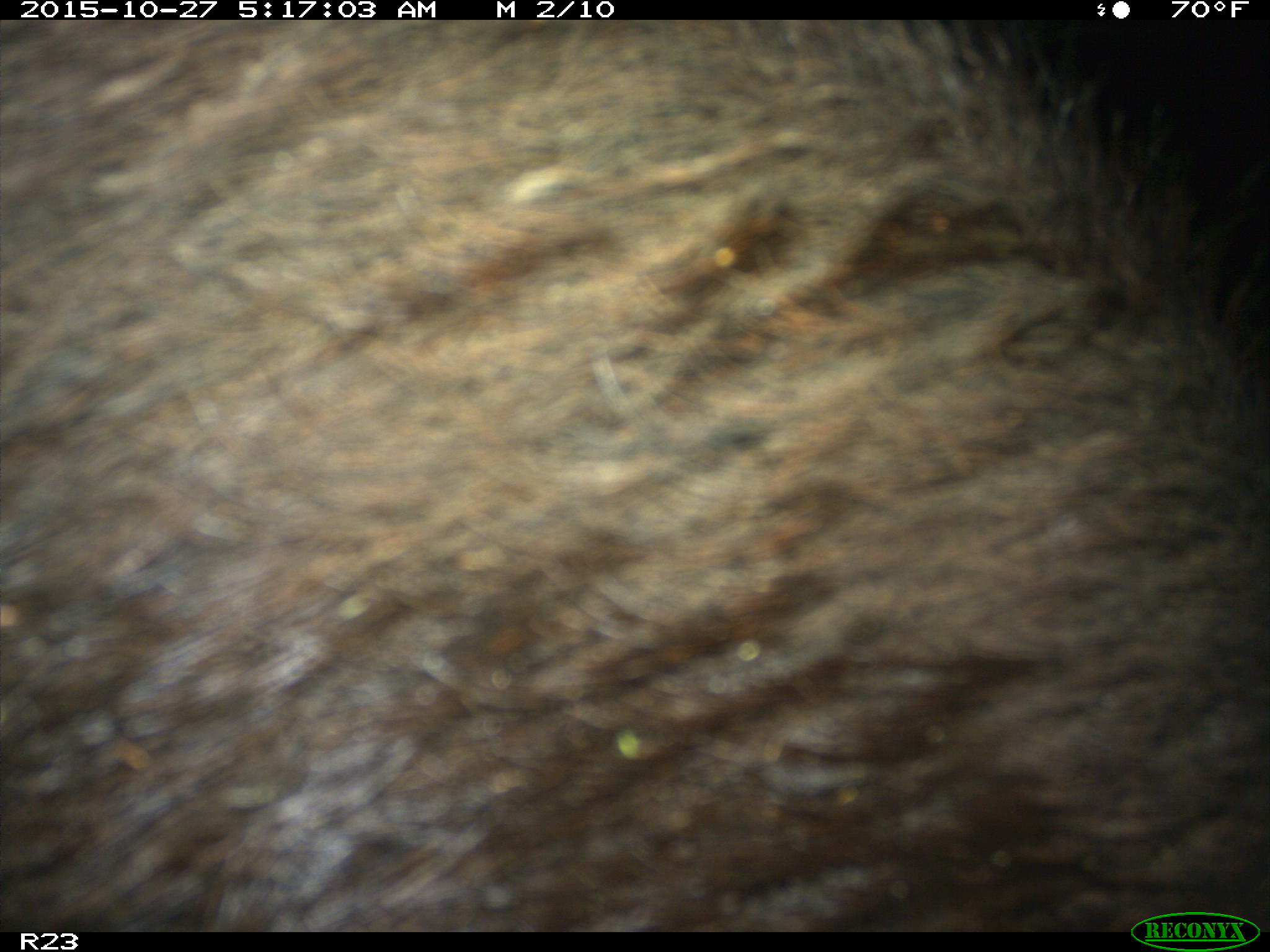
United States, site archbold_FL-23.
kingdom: Animalia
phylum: Chordata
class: Mammalia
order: Artiodactyla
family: Suidae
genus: Sus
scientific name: Sus scrofa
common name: wild boar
Sus scrofa (wild boar).